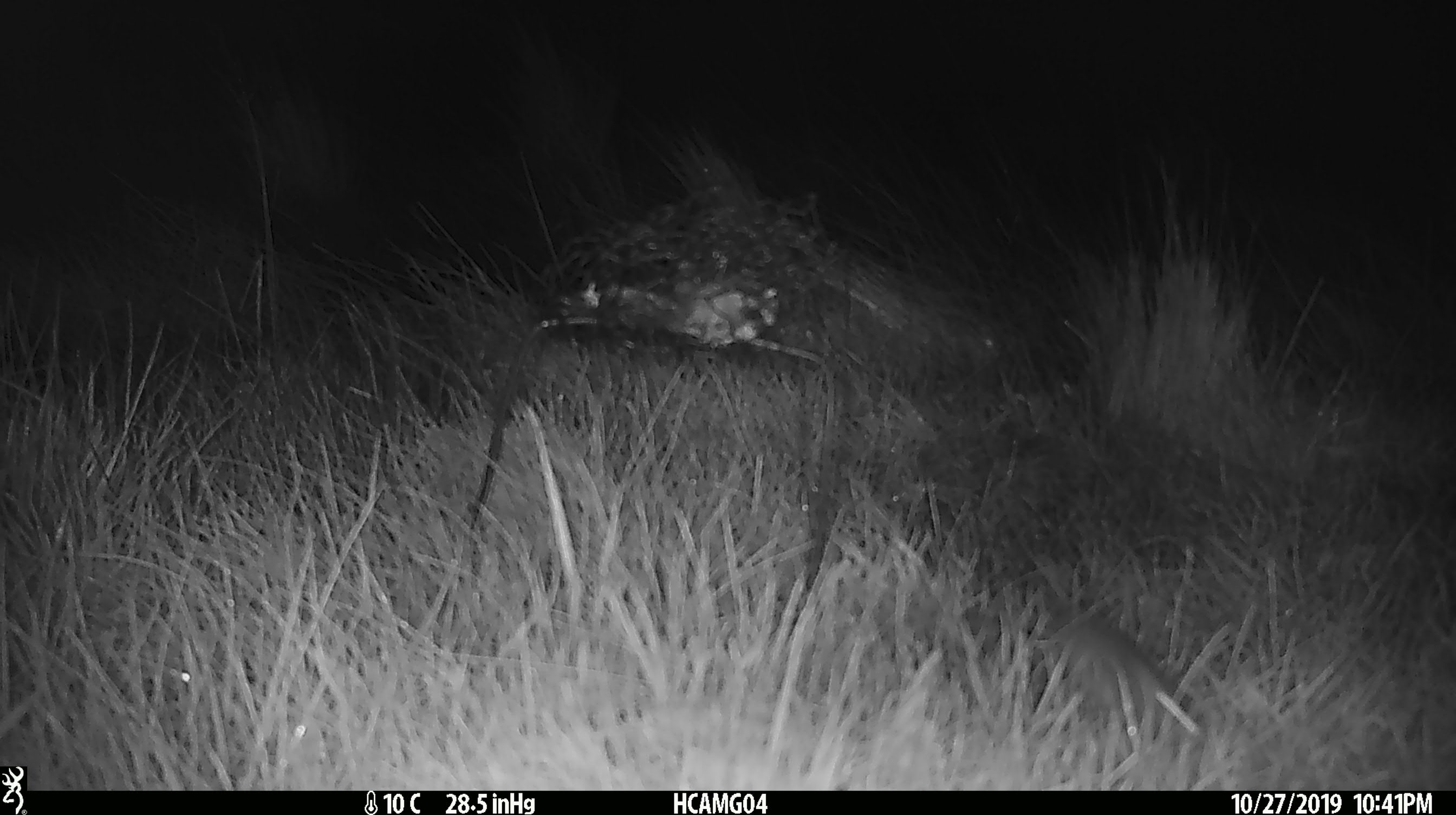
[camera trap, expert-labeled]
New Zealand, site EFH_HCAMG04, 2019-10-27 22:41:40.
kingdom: Animalia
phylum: Chordata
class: Mammalia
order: Rodentia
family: Muridae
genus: Mus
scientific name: Mus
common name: mouse